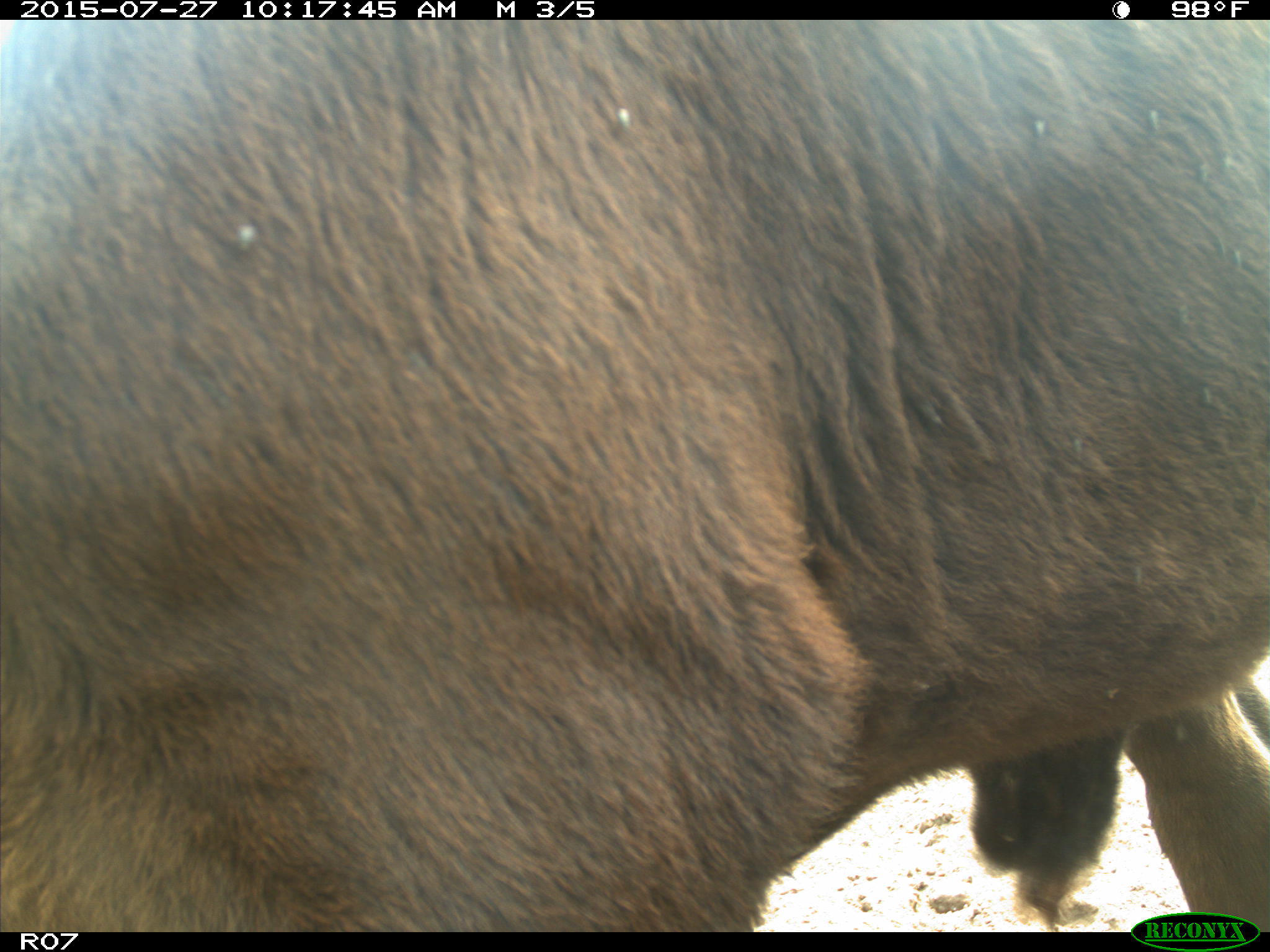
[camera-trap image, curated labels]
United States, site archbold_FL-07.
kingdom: Animalia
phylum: Chordata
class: Mammalia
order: Artiodactyla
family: Bovidae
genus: Bos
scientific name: Bos taurus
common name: domestic cow